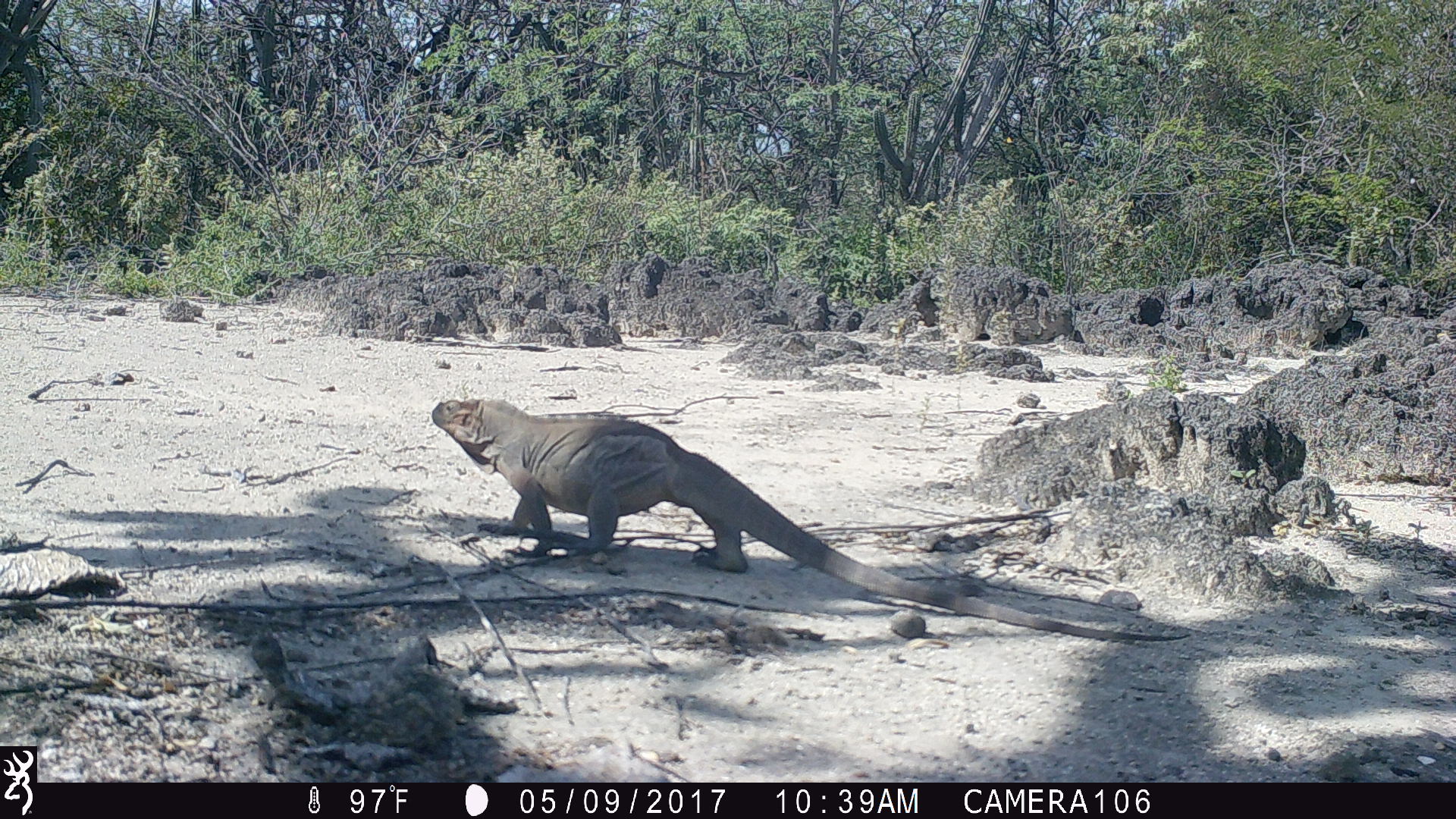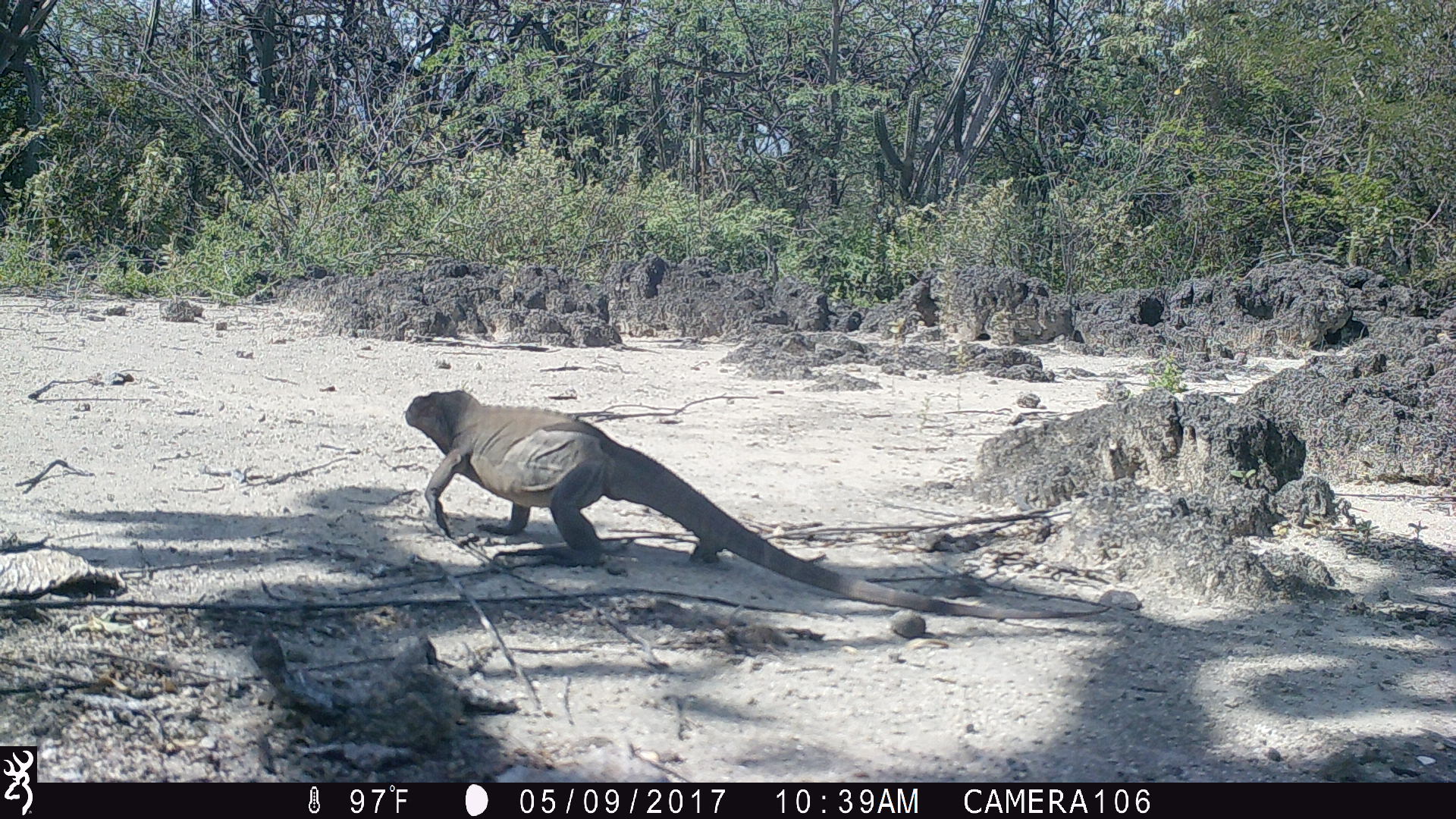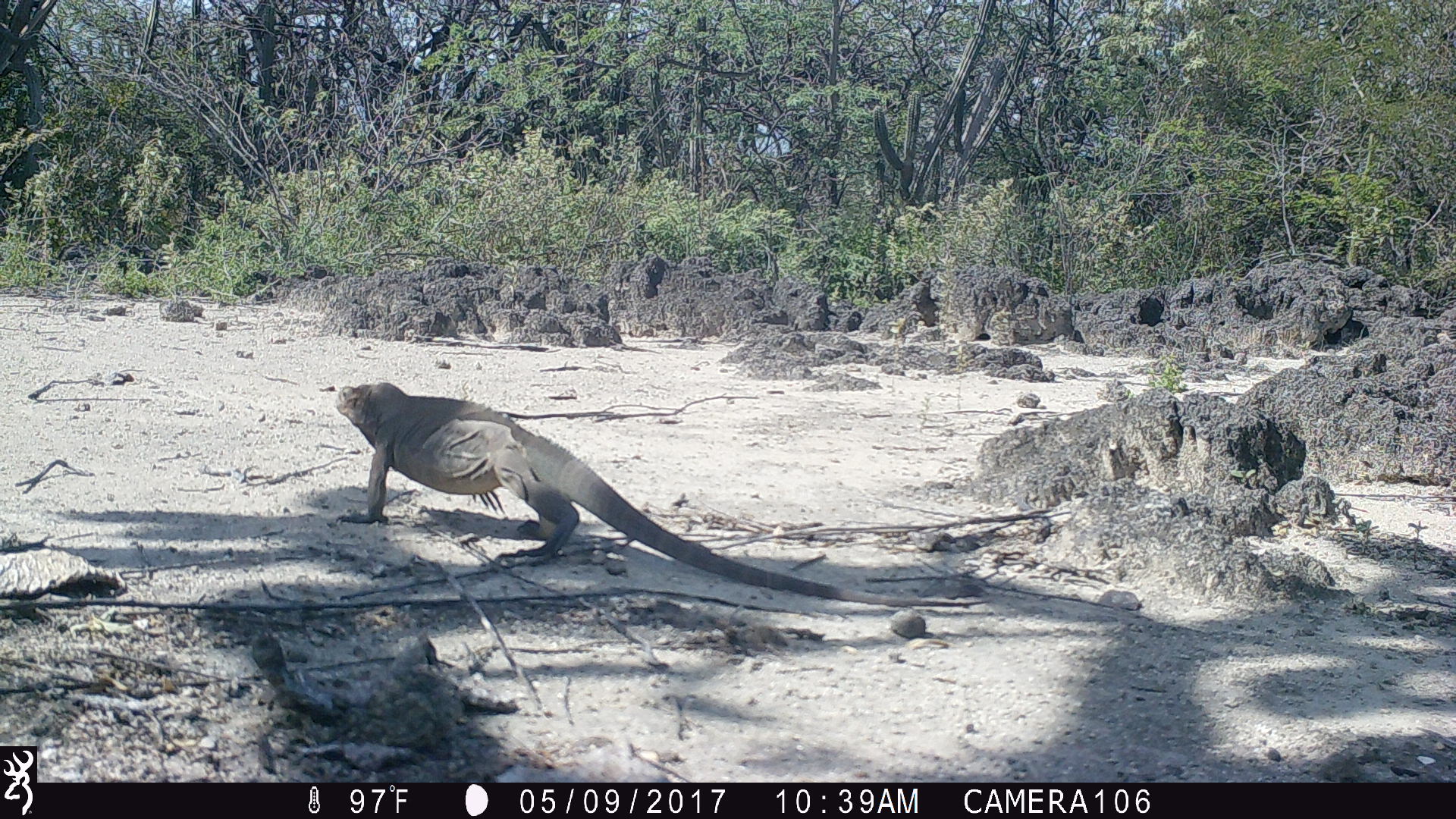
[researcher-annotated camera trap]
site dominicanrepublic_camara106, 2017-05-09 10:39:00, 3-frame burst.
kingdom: Animalia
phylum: Chordata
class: Reptilia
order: Squamata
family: Iguanidae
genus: Iguana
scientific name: Iguana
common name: typical iguanas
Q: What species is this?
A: Iguana (typical iguanas).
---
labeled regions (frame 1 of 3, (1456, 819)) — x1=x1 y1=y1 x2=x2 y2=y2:
iguana: x1=429 y1=395 x2=1200 y2=659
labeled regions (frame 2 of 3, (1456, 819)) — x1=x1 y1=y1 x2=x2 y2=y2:
iguana: x1=394 y1=387 x2=1120 y2=638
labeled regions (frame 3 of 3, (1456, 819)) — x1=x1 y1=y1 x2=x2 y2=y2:
iguana: x1=332 y1=378 x2=993 y2=614